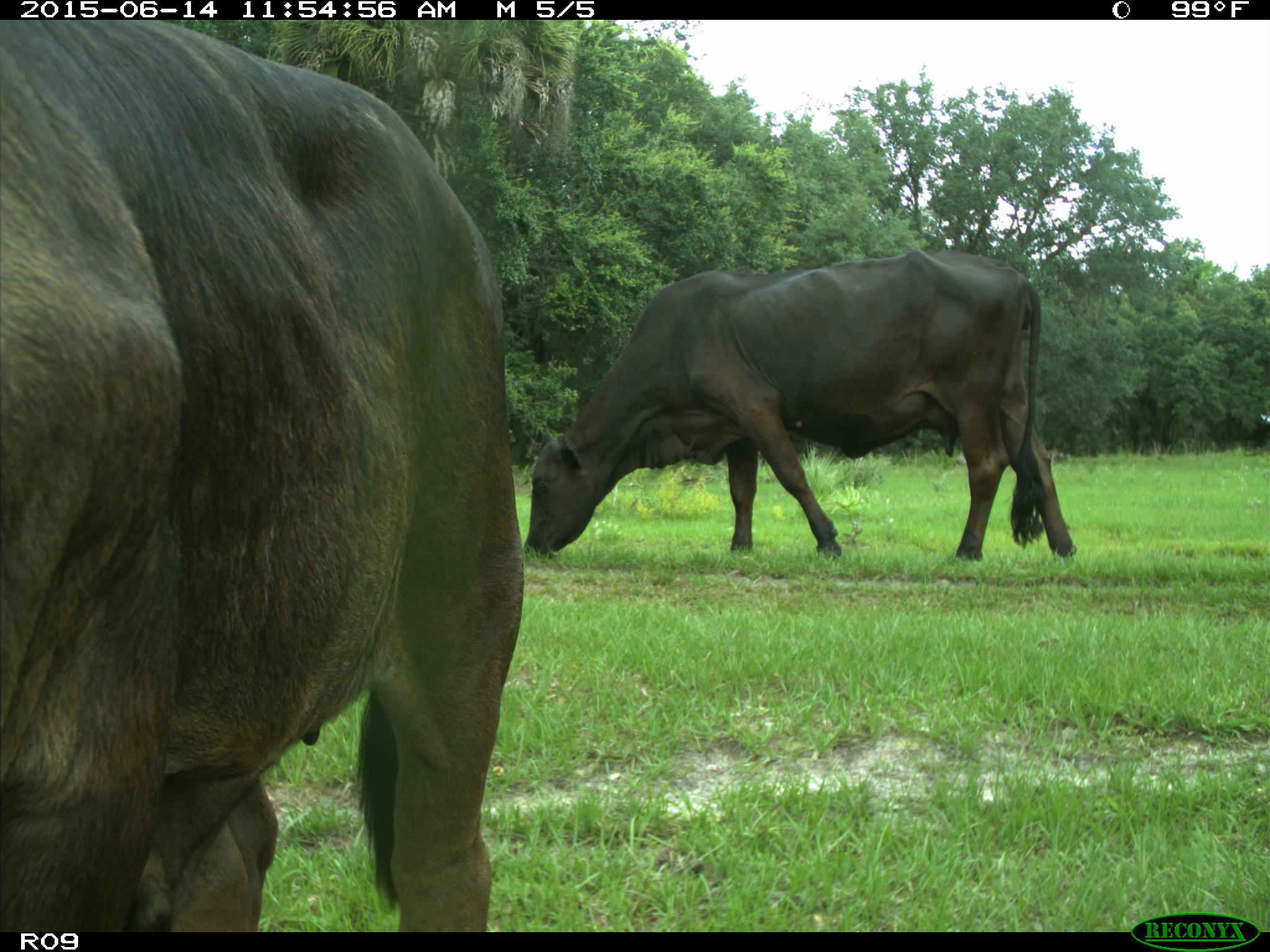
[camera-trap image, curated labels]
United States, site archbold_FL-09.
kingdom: Animalia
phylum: Chordata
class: Mammalia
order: Artiodactyla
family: Bovidae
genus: Bos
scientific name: Bos taurus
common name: domestic cow